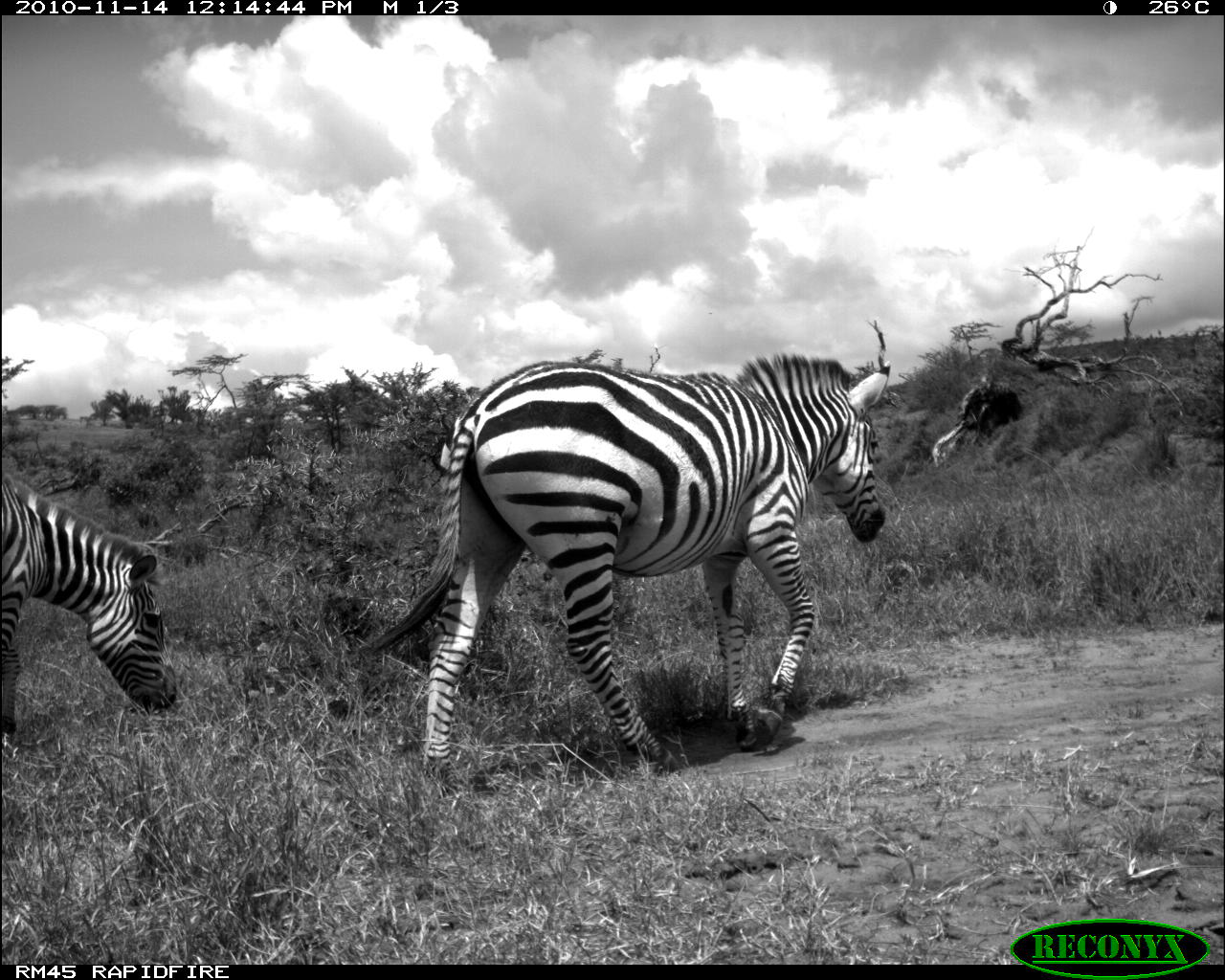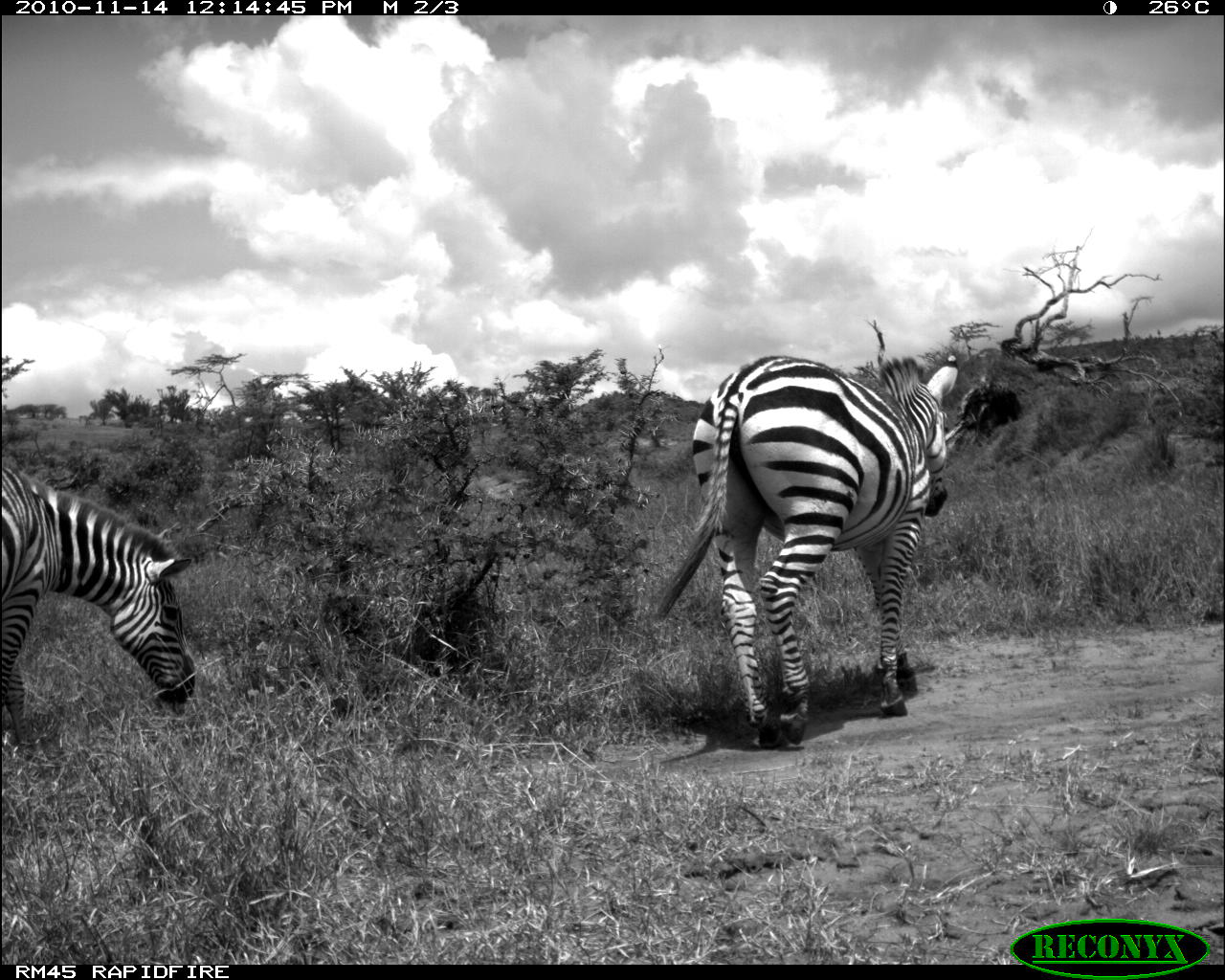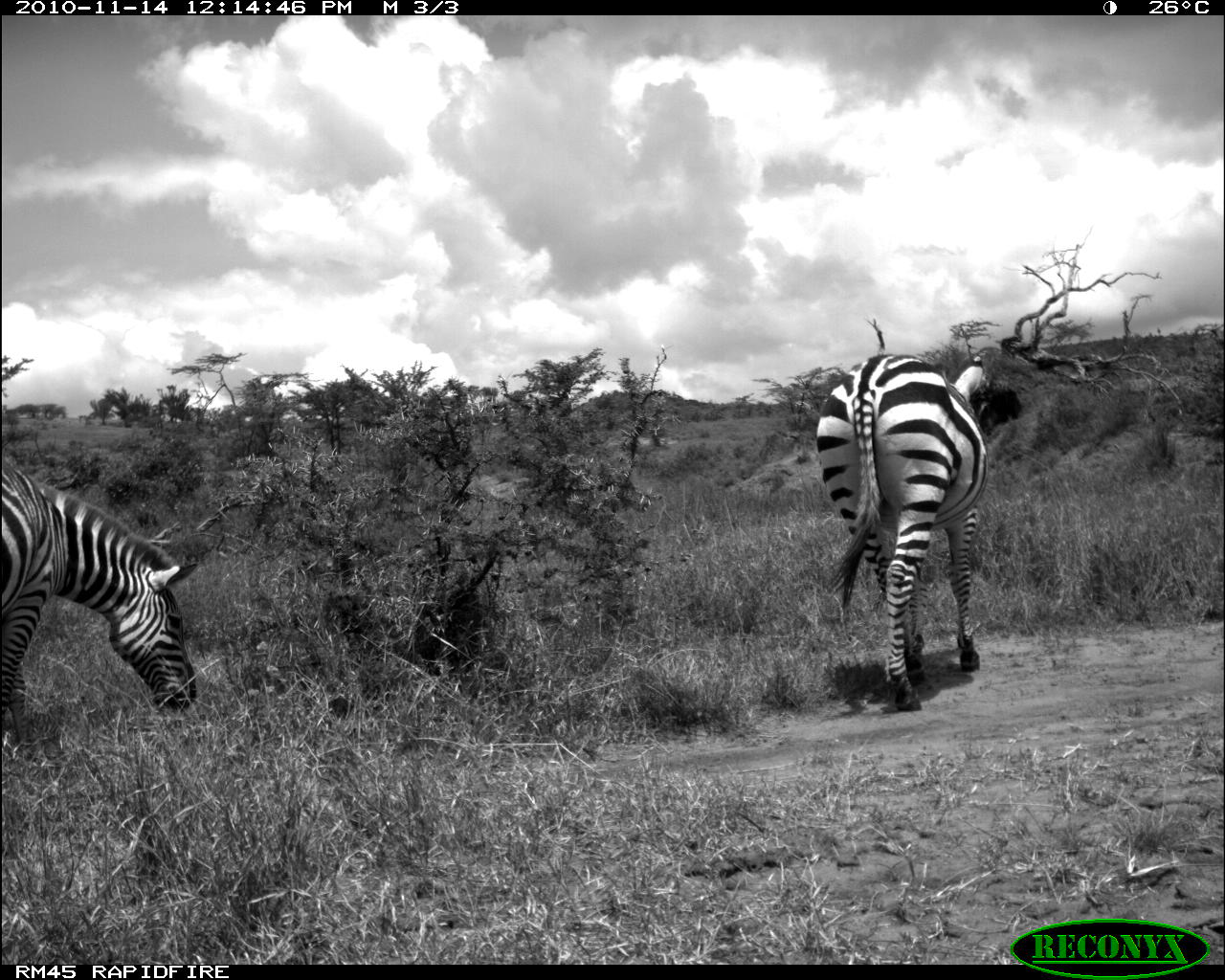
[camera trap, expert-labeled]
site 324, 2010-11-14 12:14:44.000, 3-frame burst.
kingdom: Animalia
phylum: Chordata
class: Mammalia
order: Perissodactyla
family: Equidae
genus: Equus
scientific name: Equus quagga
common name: plains zebra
Equus quagga (plains zebra), count 2.